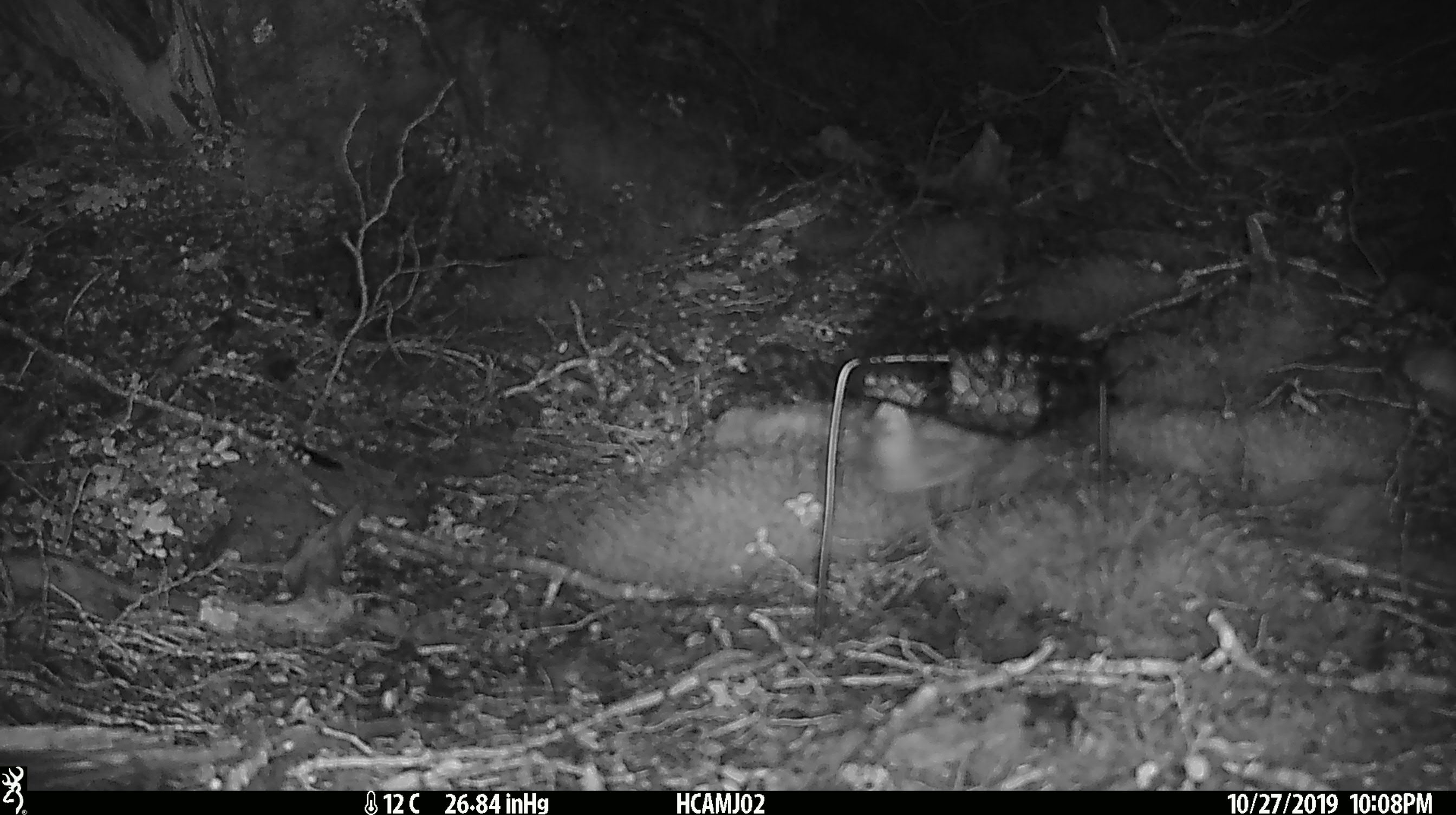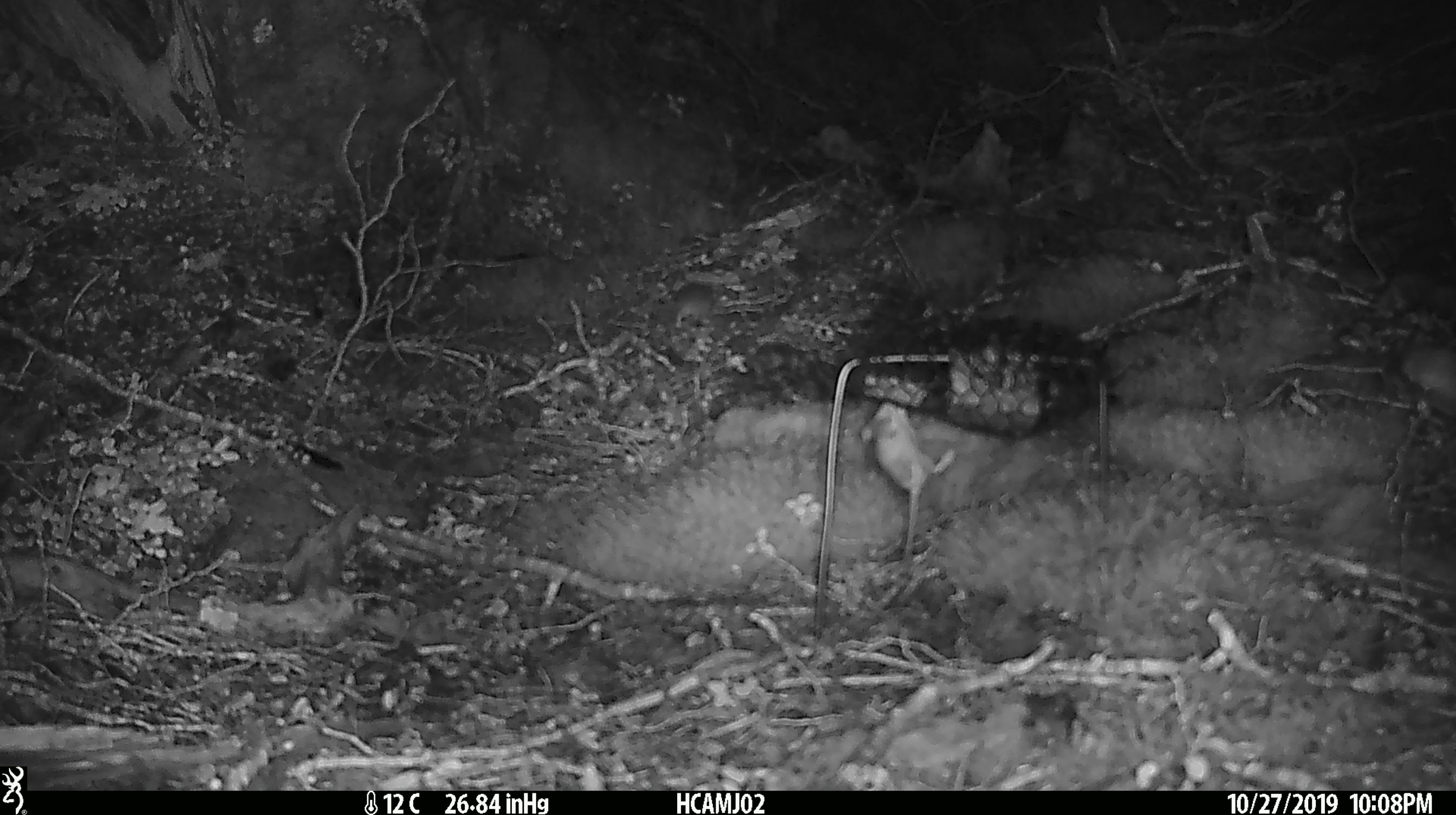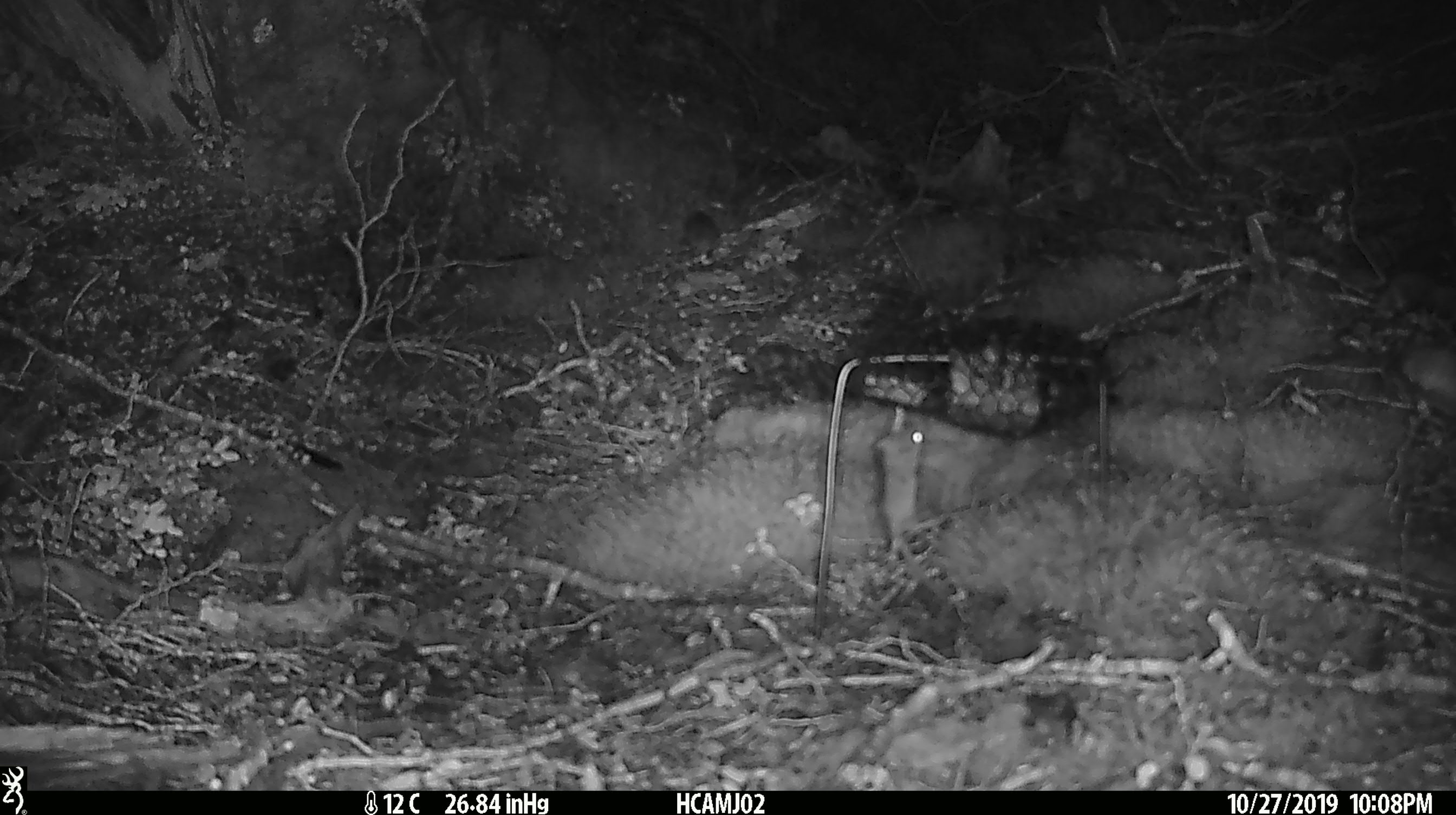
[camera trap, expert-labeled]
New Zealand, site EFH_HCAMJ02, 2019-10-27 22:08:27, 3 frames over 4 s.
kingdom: Animalia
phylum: Chordata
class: Mammalia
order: Rodentia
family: Muridae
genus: Mus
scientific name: Mus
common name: mouse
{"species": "mouse (Mus)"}